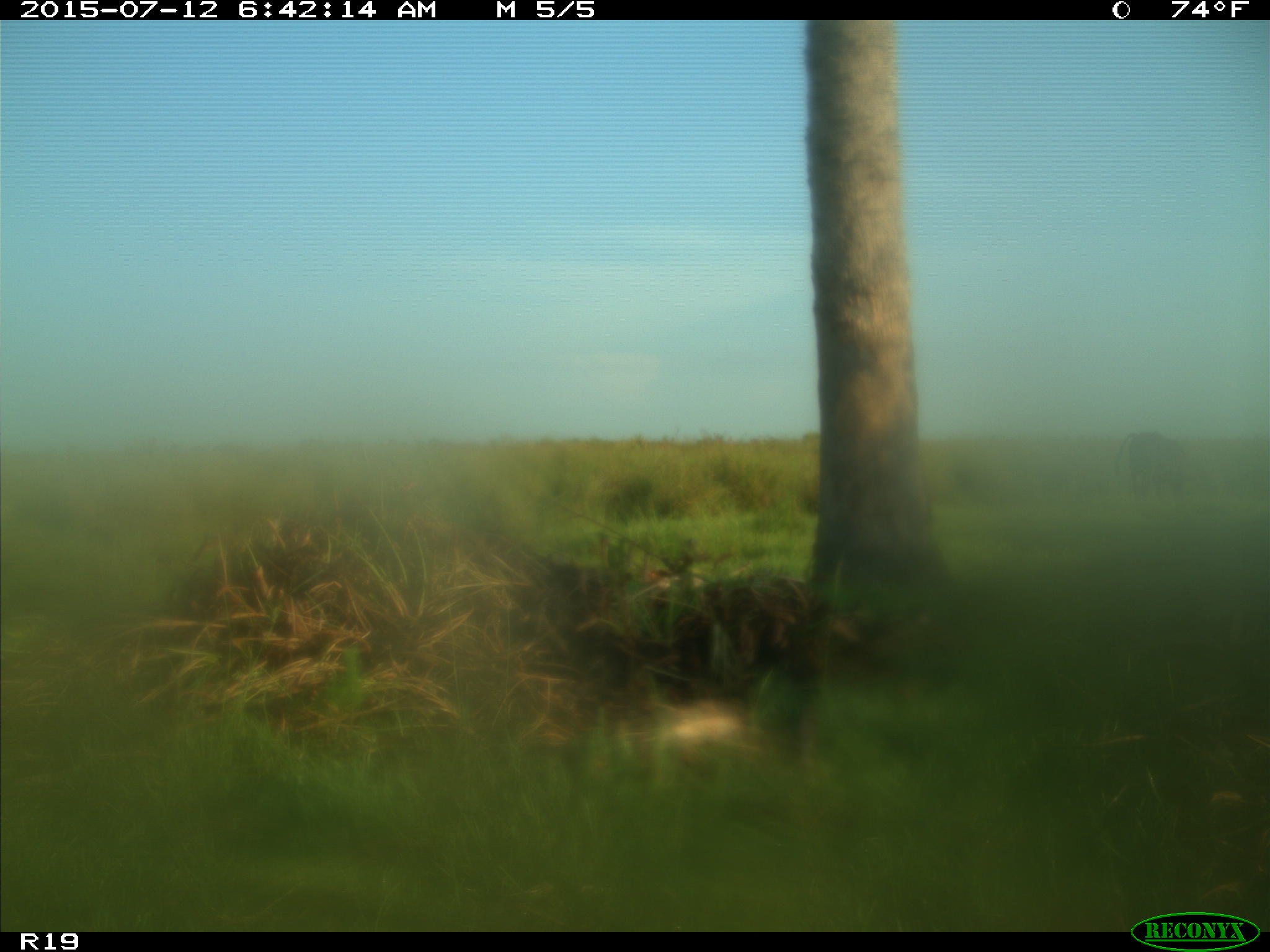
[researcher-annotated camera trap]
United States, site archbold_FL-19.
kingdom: Animalia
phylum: Chordata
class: Mammalia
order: Artiodactyla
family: Bovidae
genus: Bos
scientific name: Bos taurus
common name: domestic cow